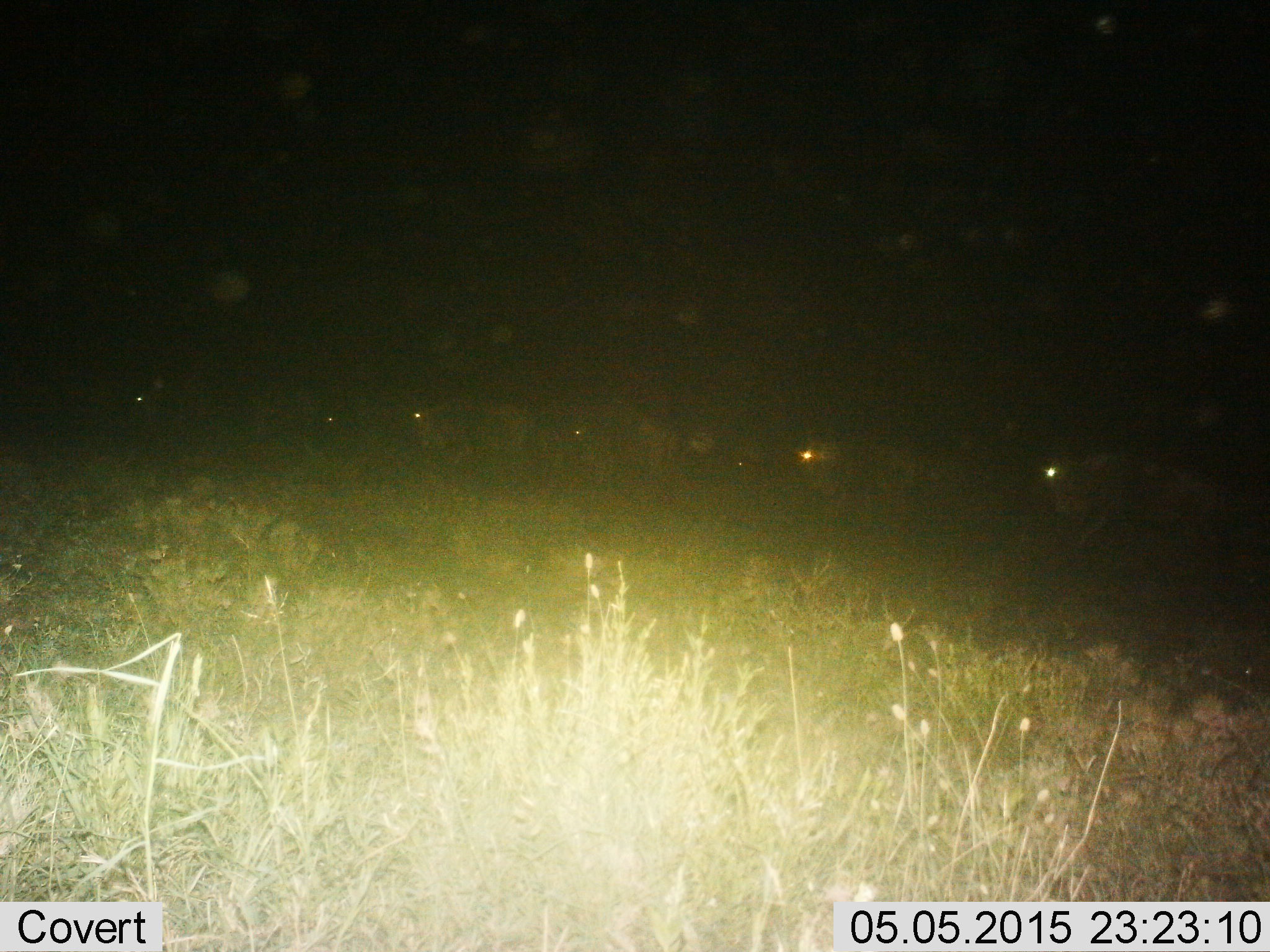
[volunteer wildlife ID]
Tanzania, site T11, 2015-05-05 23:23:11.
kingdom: Animalia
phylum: Chordata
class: Mammalia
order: Artiodactyla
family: Bovidae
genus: Connochaetes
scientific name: Connochaetes taurinus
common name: blue wildebeest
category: wildebeest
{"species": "wildebeest (blue wildebeest) (Connochaetes taurinus)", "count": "8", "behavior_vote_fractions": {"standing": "30%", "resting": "0%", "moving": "80%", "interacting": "0%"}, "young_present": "0%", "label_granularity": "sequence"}